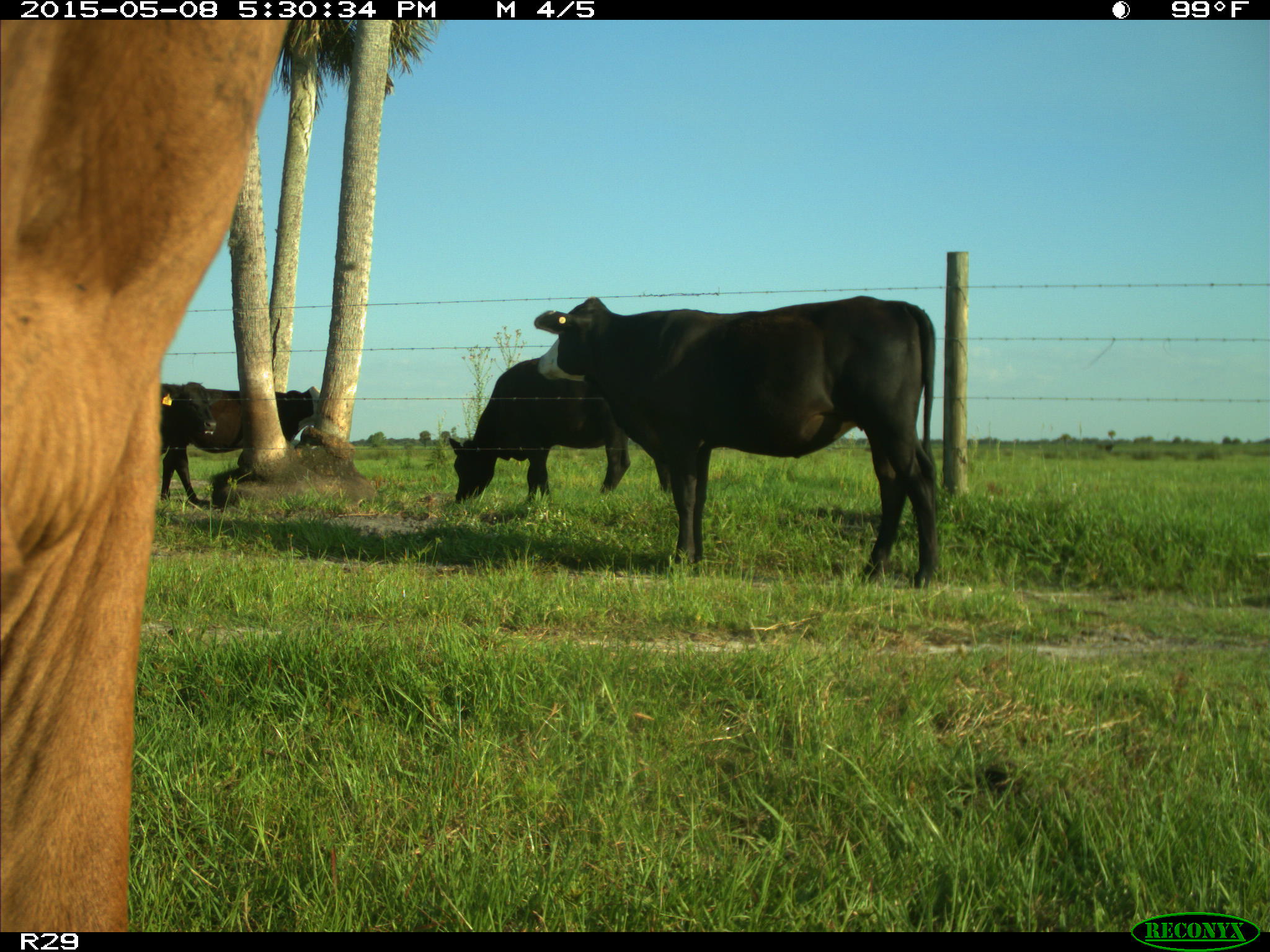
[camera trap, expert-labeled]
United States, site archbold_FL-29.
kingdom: Animalia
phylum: Chordata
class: Mammalia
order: Artiodactyla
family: Bovidae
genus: Bos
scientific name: Bos taurus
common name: domestic cow